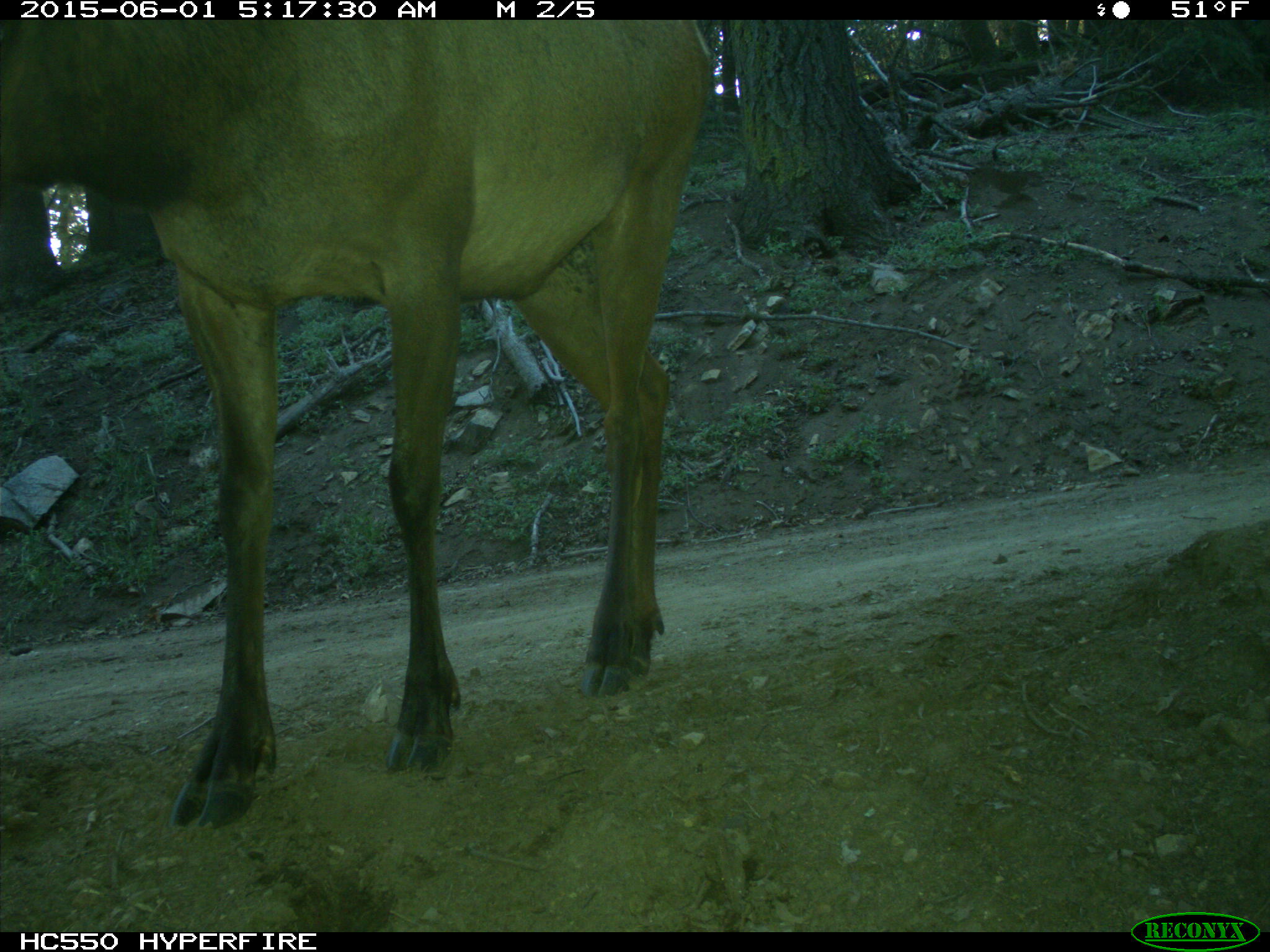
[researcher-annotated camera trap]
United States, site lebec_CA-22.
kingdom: Animalia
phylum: Chordata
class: Mammalia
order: Artiodactyla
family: Cervidae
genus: Cervus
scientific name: Cervus canadensis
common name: elk